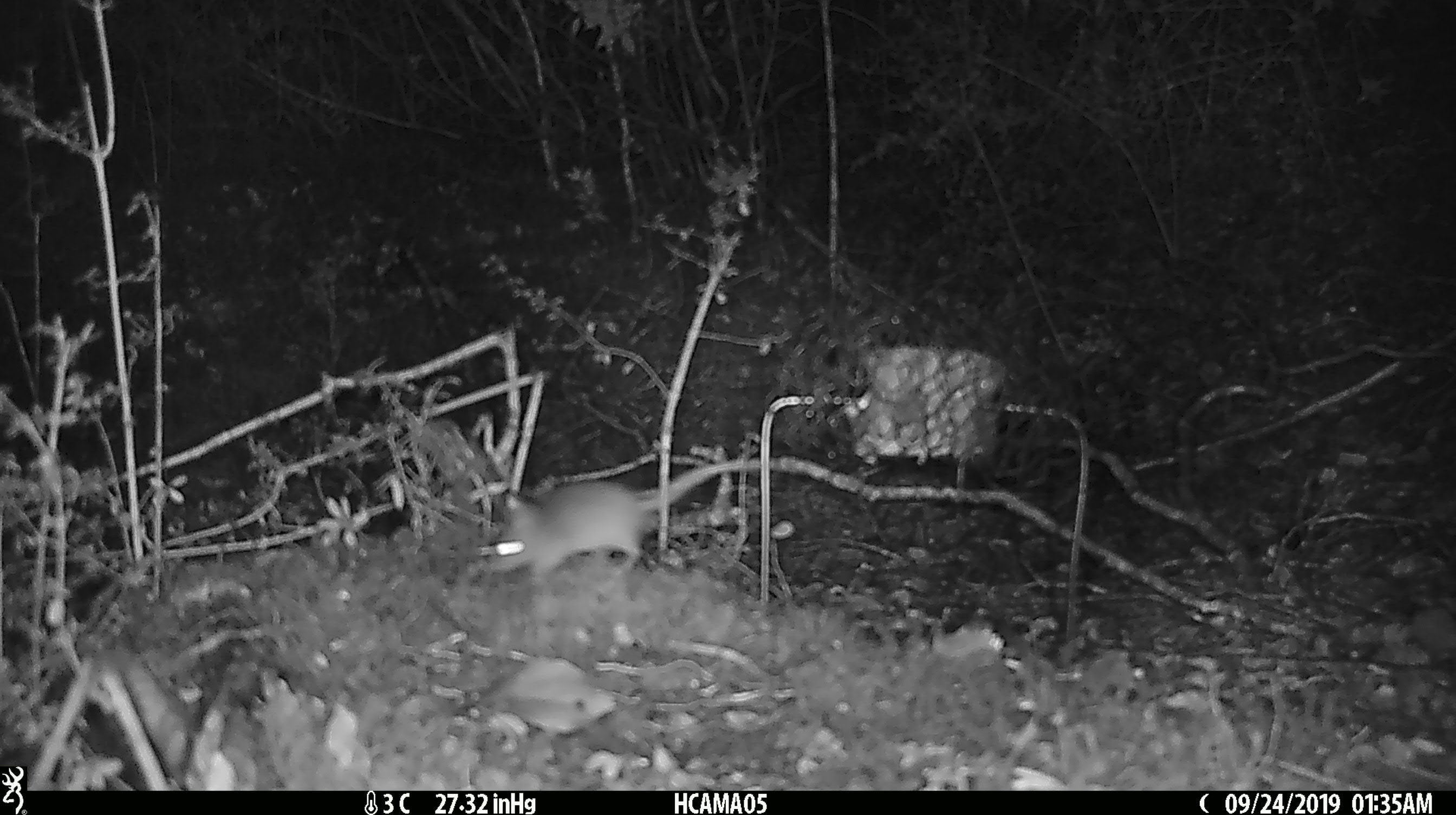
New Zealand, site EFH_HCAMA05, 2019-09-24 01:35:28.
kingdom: Animalia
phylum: Chordata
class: Mammalia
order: Rodentia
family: Muridae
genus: Mus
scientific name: Mus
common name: mouse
Mouse (Mus).